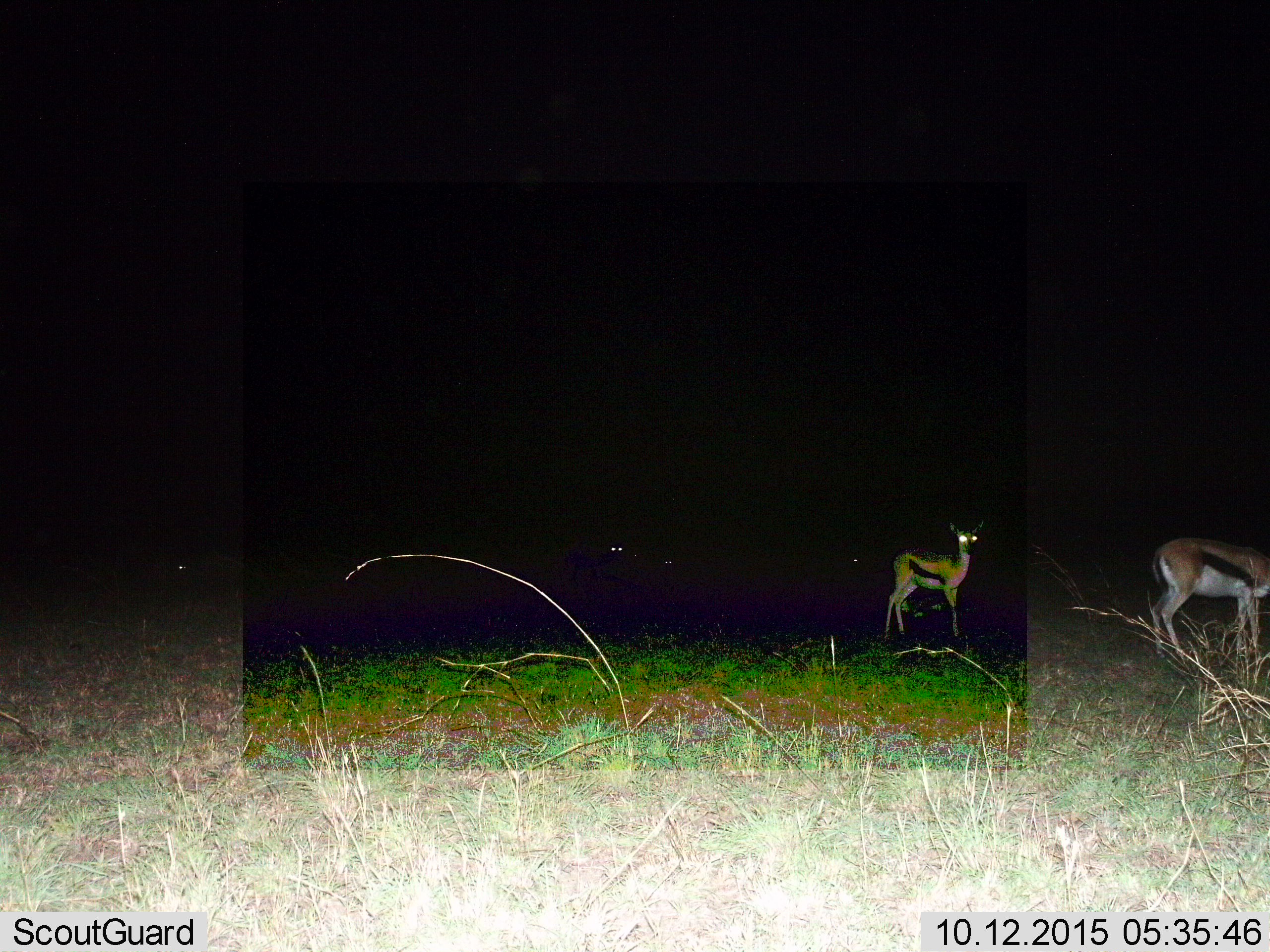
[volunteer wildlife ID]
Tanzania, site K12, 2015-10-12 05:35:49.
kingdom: Animalia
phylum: Chordata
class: Mammalia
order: Artiodactyla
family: Bovidae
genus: Eudorcas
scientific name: Eudorcas thomsonii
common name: thomson's gazelle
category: gazellethomsons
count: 5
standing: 90%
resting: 0%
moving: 20%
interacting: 0%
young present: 0%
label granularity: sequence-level